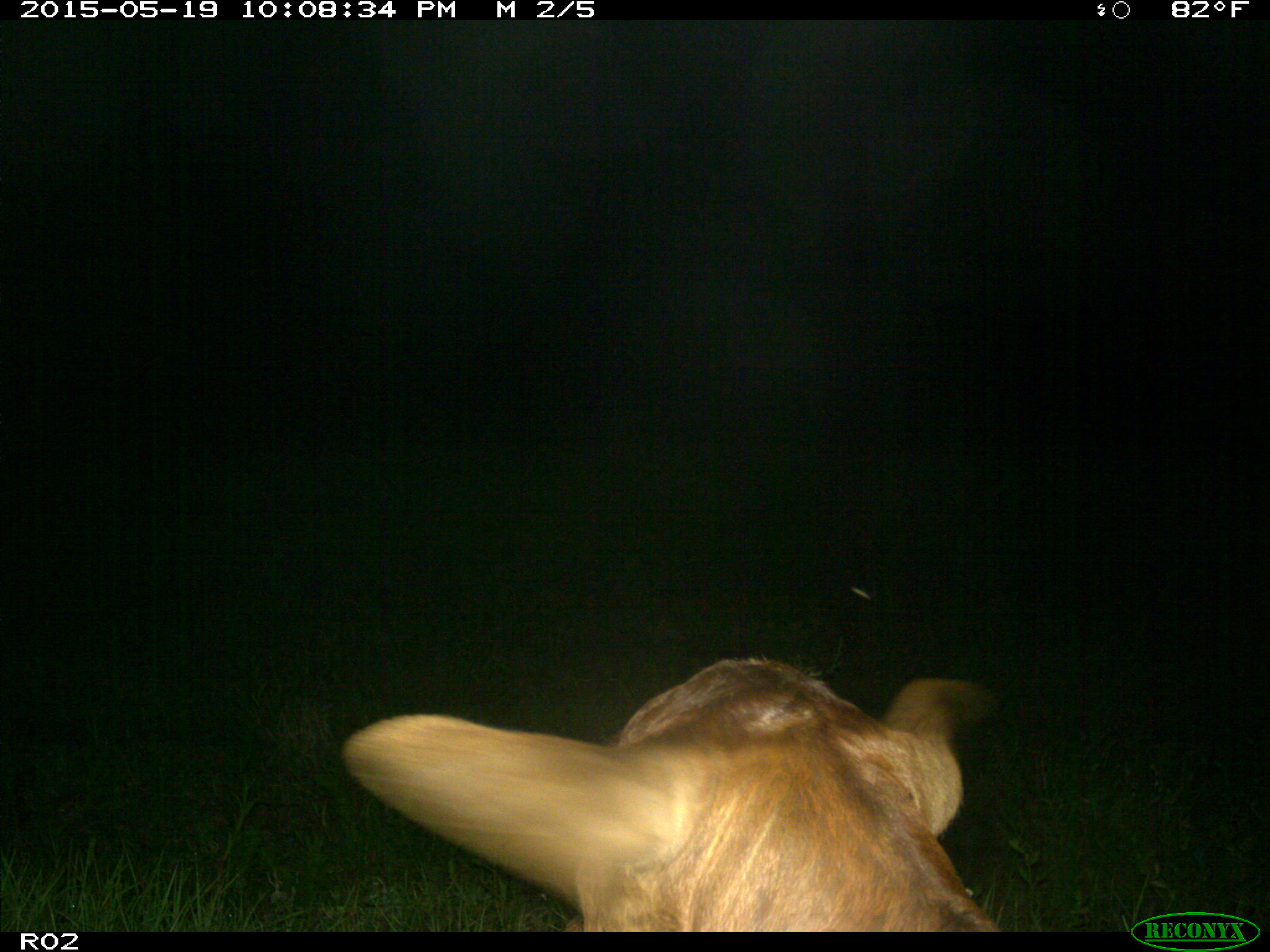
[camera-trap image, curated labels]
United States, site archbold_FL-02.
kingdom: Animalia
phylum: Chordata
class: Mammalia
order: Artiodactyla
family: Bovidae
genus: Bos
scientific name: Bos taurus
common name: domestic cow